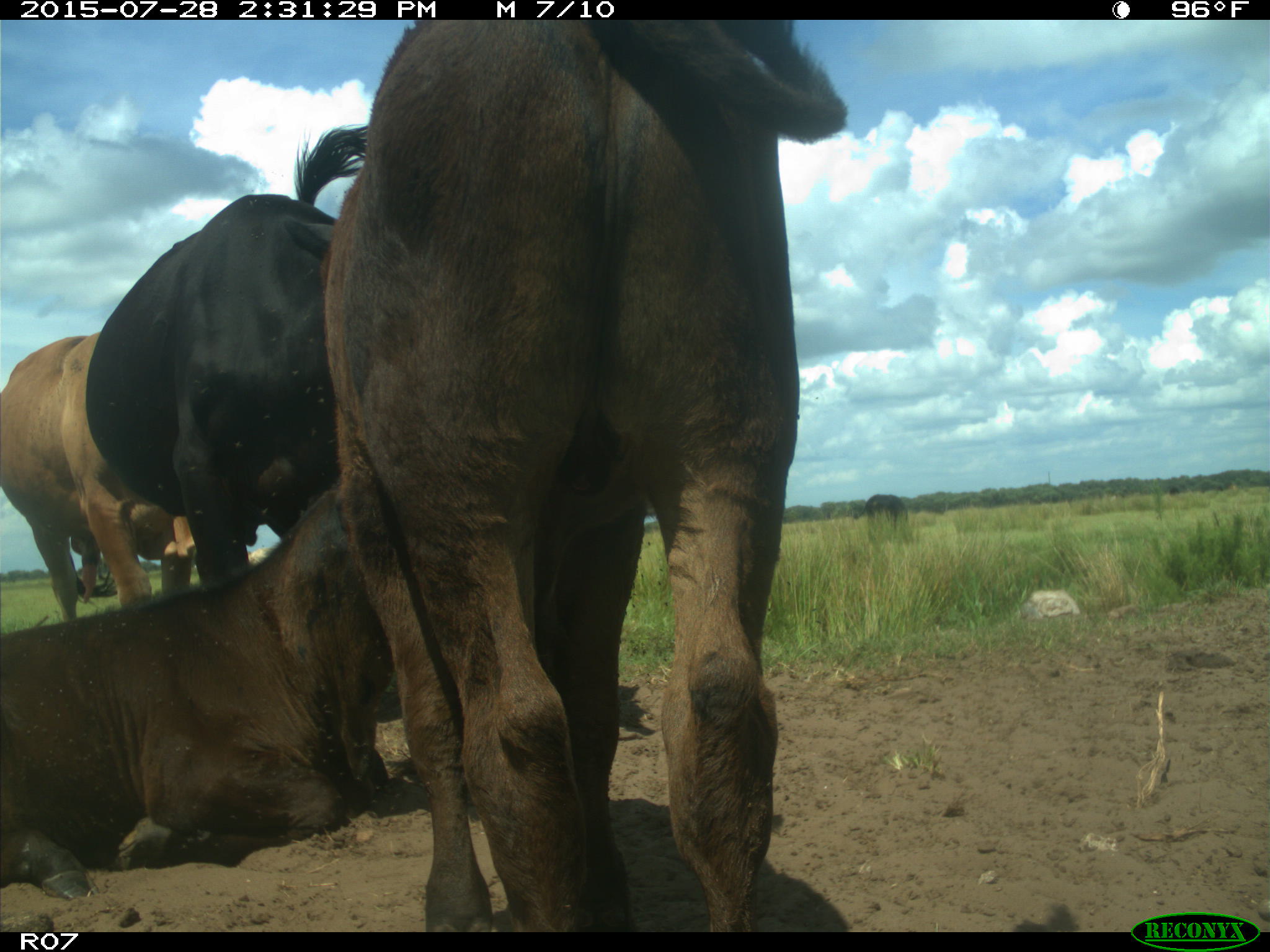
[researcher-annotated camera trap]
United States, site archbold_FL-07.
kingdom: Animalia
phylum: Chordata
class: Mammalia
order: Artiodactyla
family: Bovidae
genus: Bos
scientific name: Bos taurus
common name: domestic cow